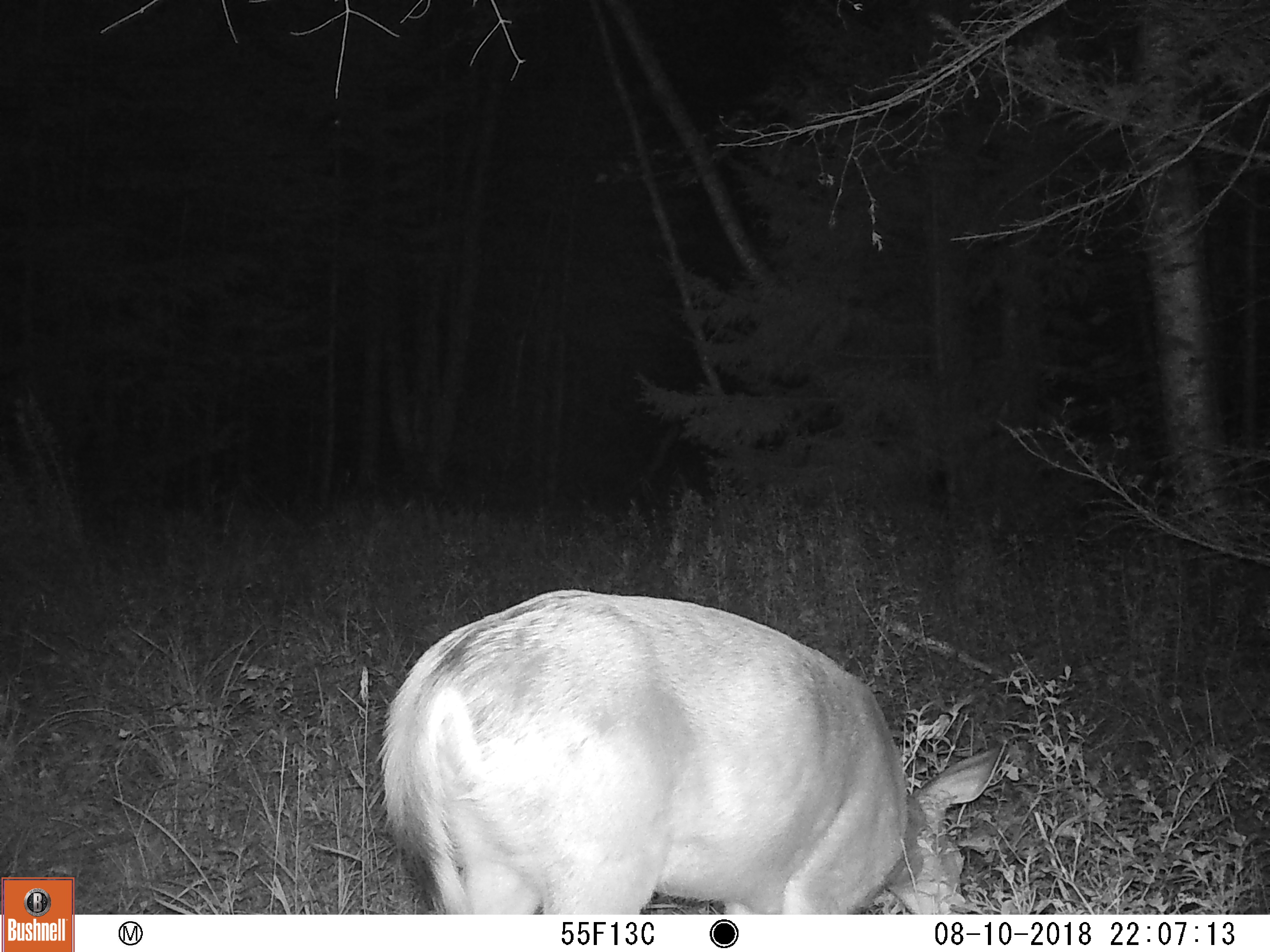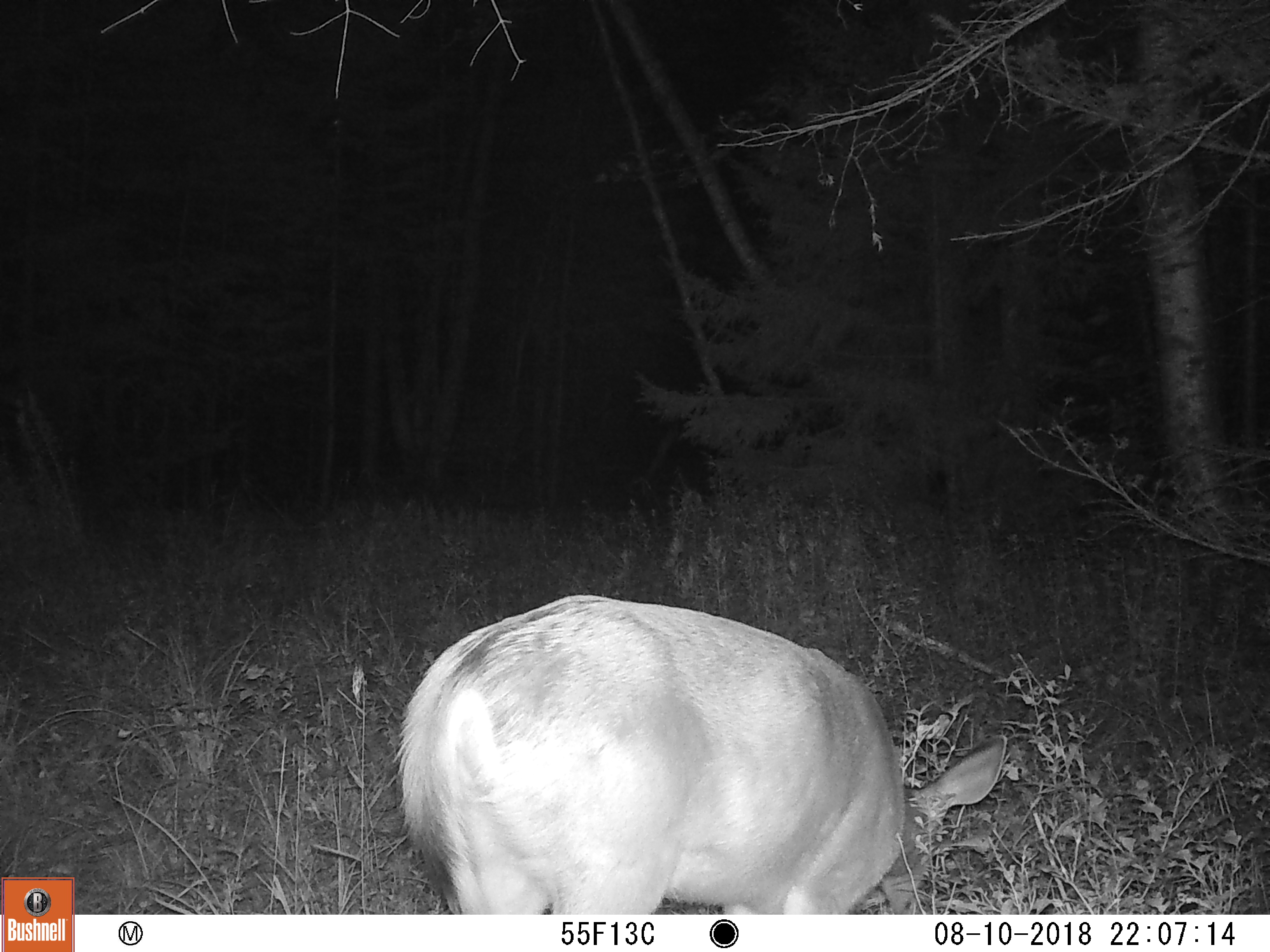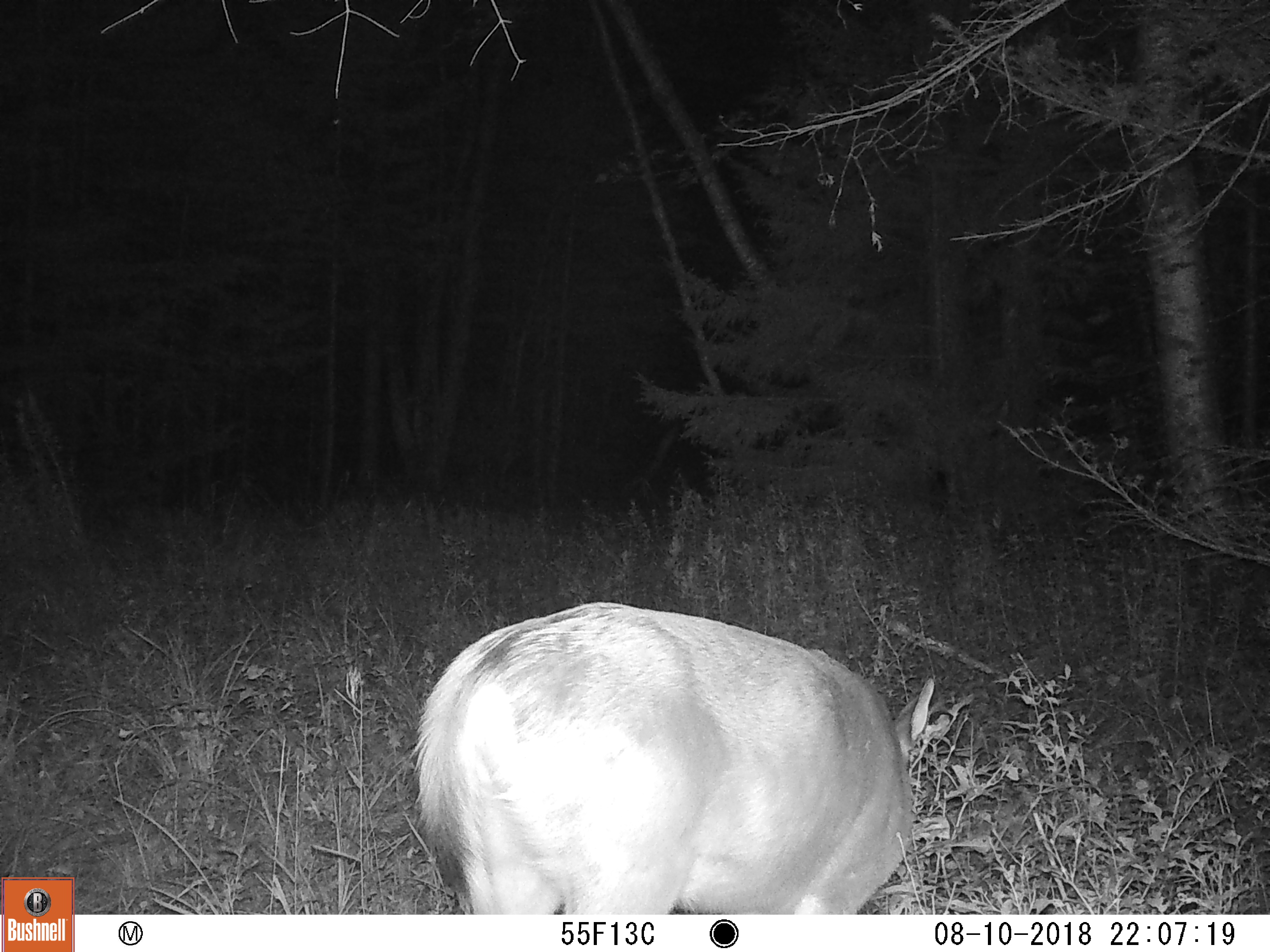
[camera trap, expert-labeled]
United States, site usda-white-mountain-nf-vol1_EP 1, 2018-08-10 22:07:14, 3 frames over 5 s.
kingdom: Animalia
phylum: Chordata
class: Mammalia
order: Artiodactyla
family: Cervidae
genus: Odocoileus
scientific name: Odocoileus virginianus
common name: white-tailed deer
White-tailed deer (Odocoileus virginianus).